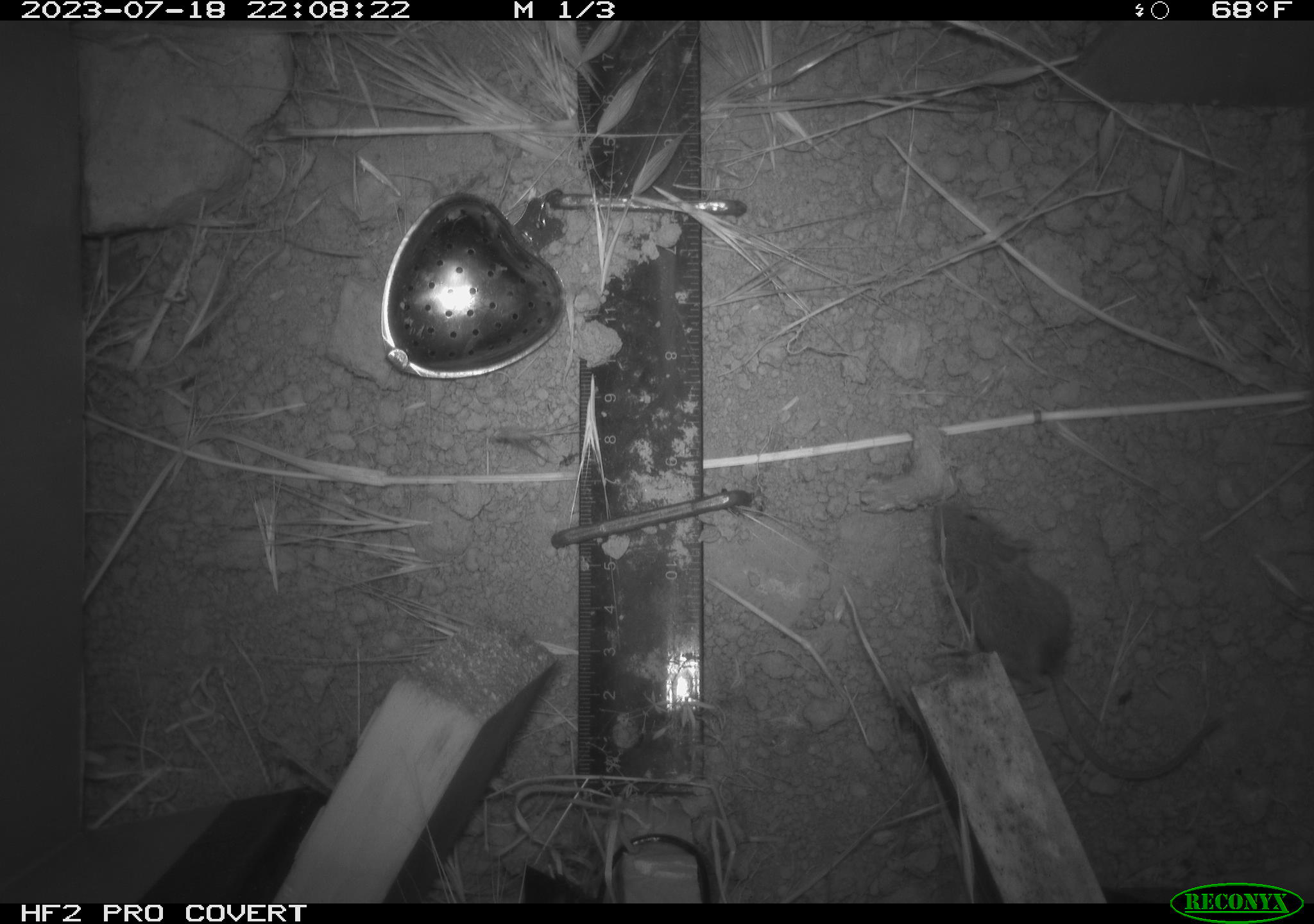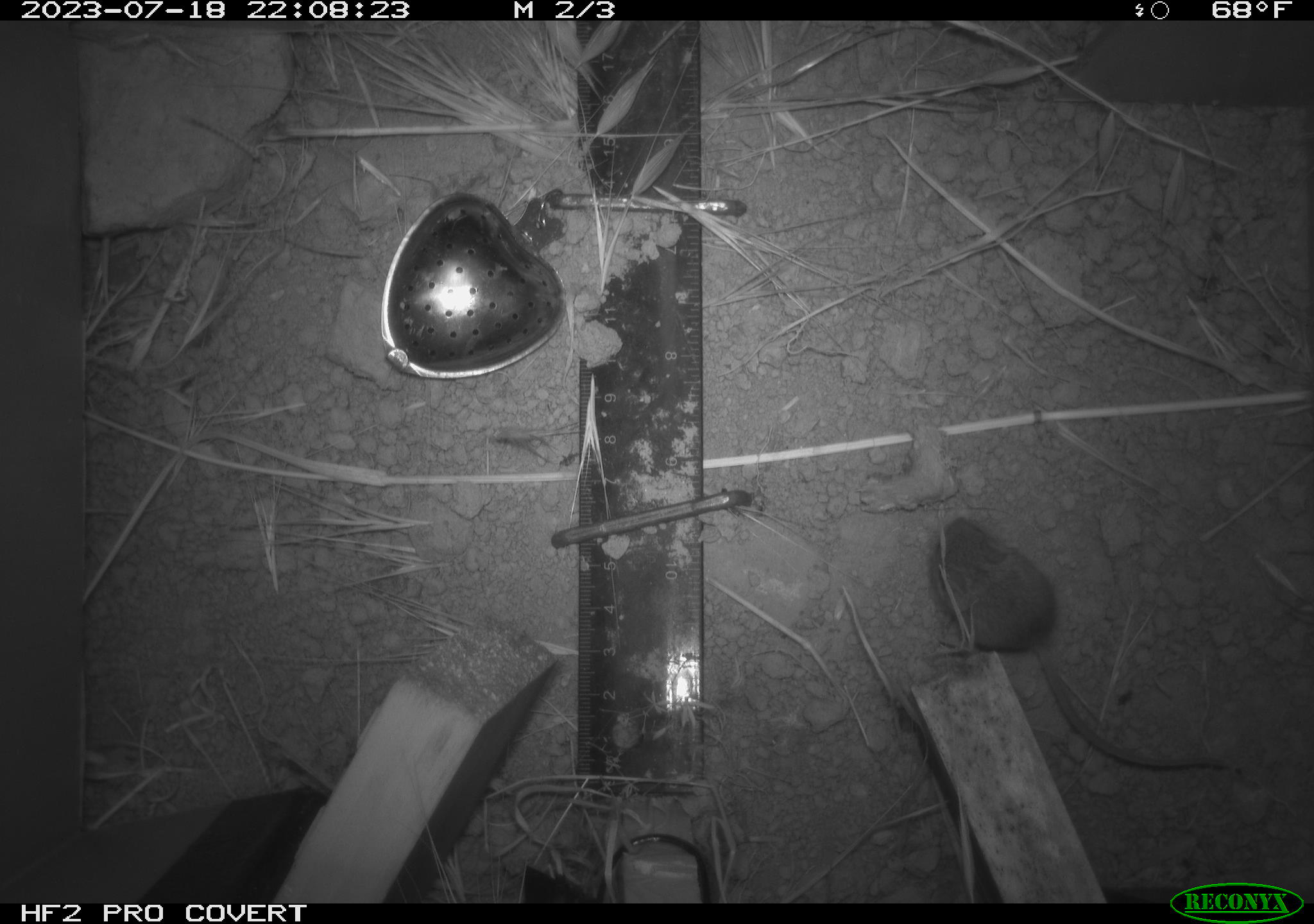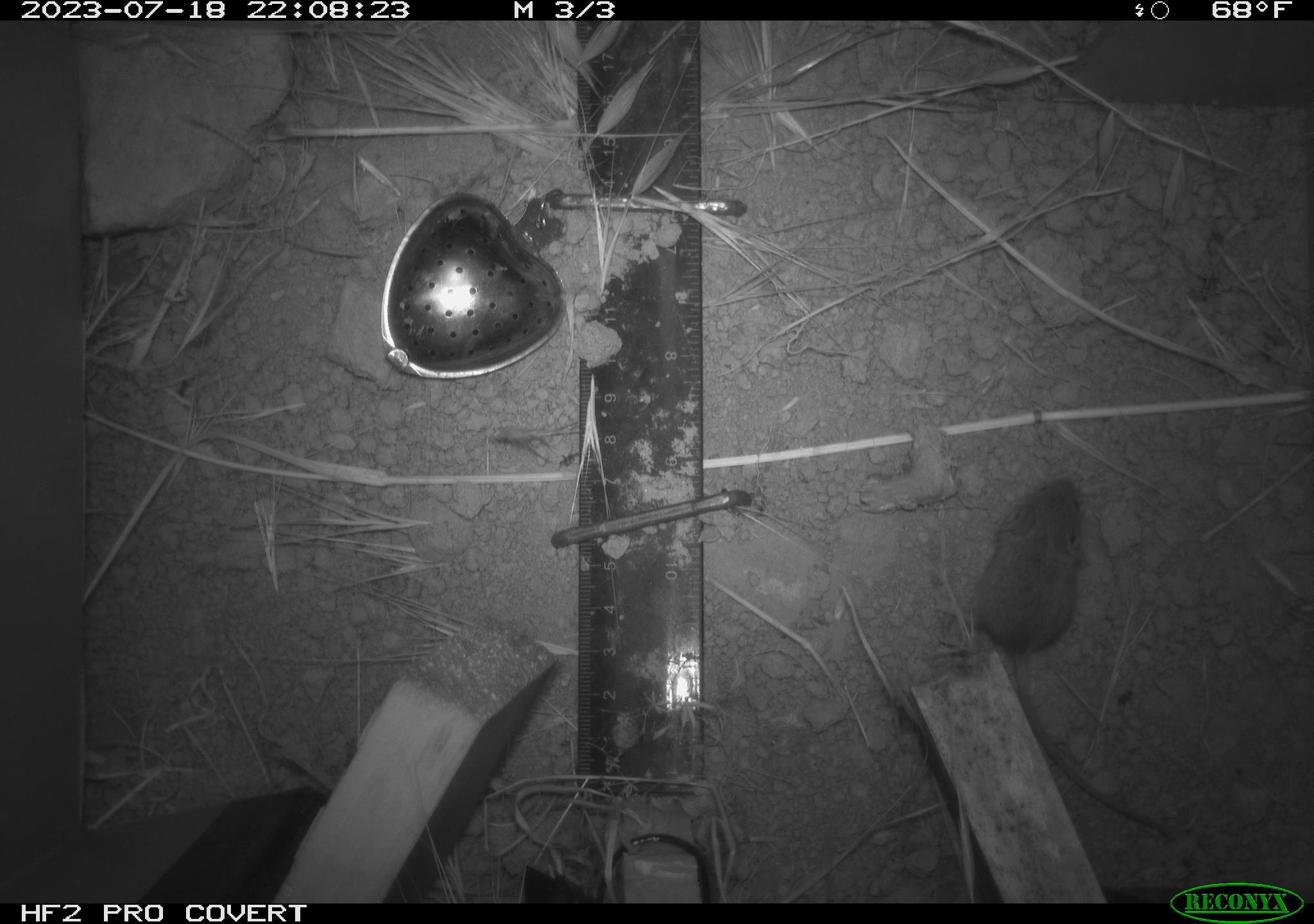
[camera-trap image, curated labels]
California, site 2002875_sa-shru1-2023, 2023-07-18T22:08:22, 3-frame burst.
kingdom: Animalia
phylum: Chordata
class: Mammalia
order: Rodentia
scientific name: Rodentia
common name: mouse species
Mouse species (Rodentia).